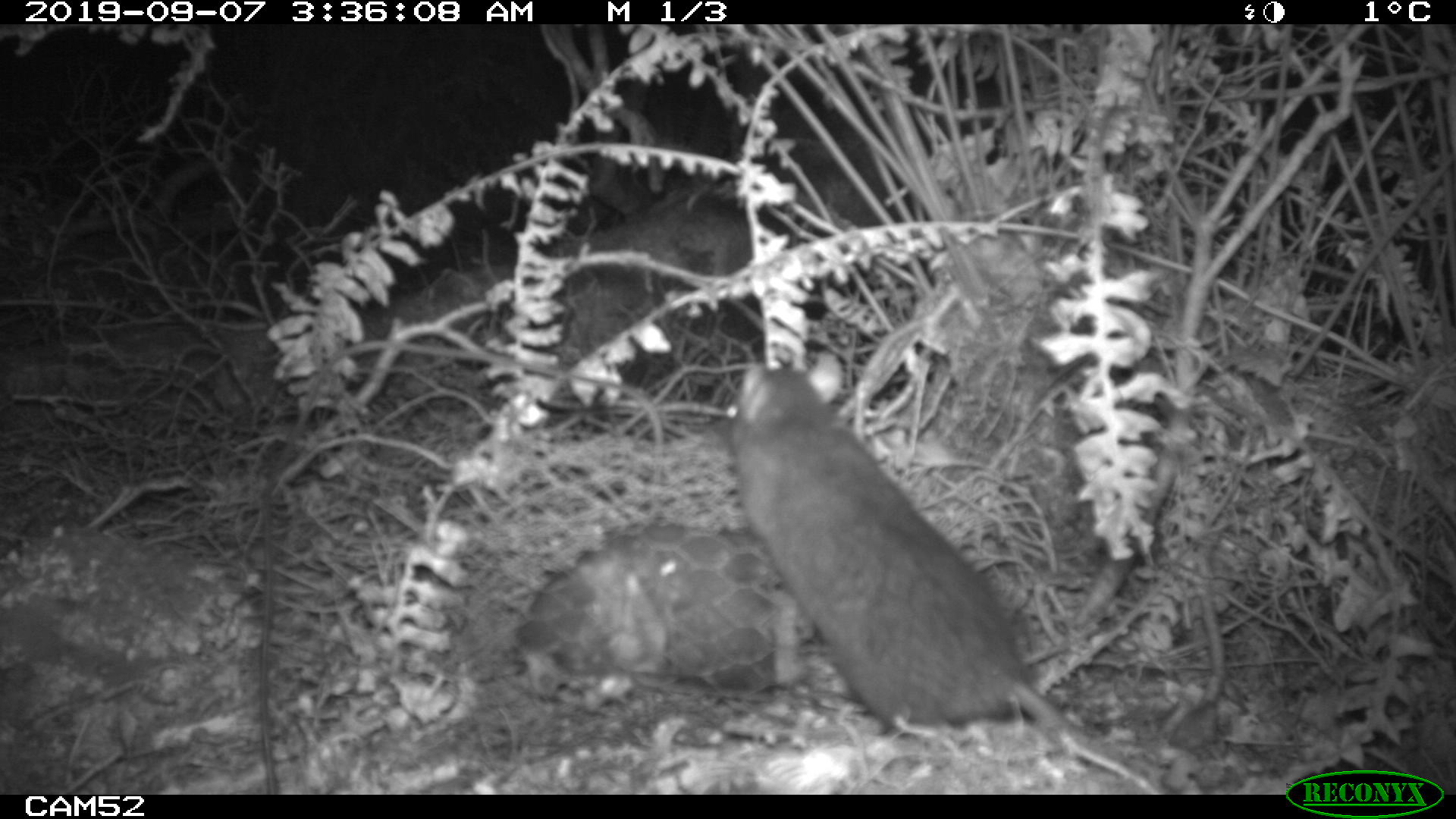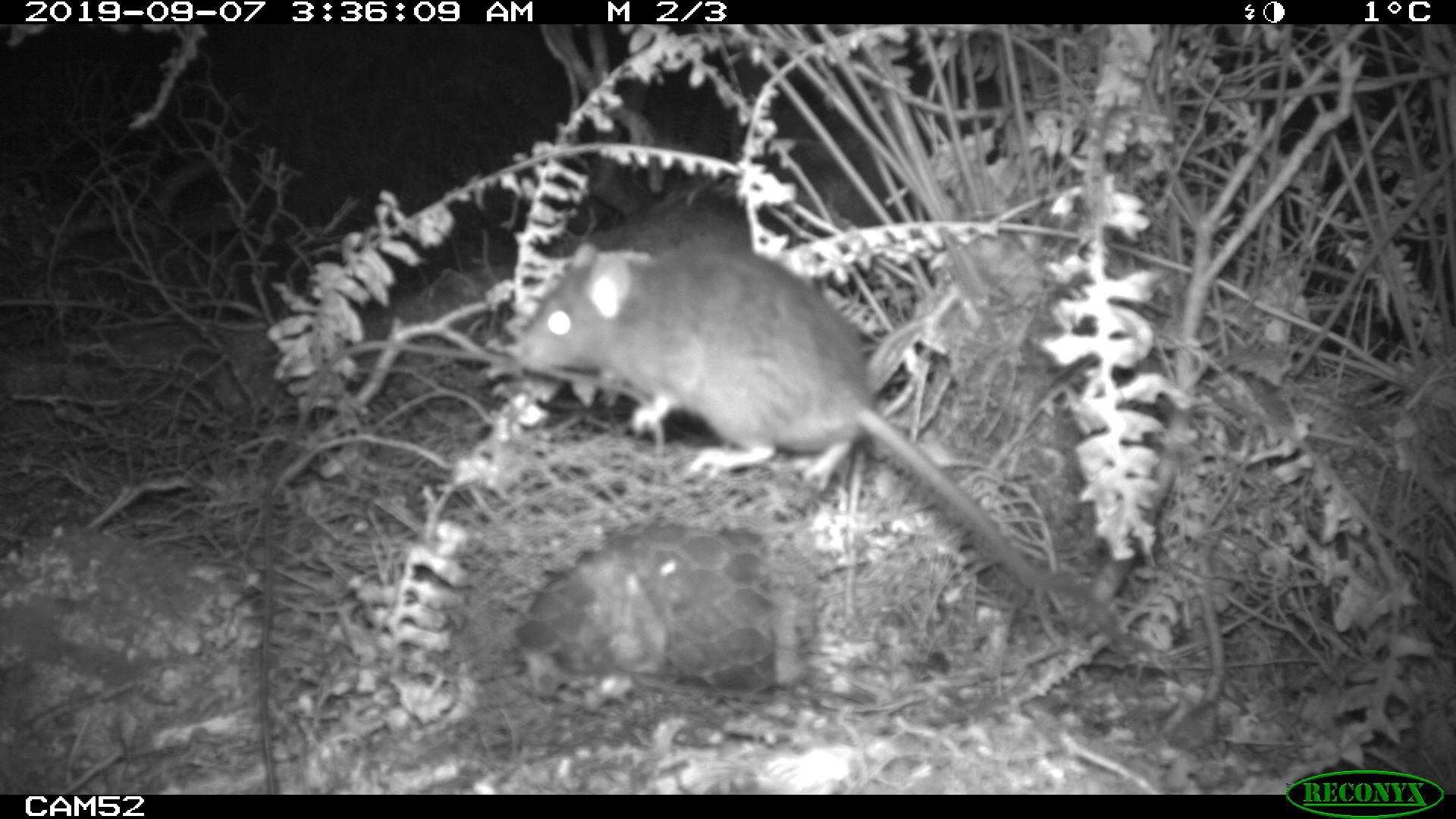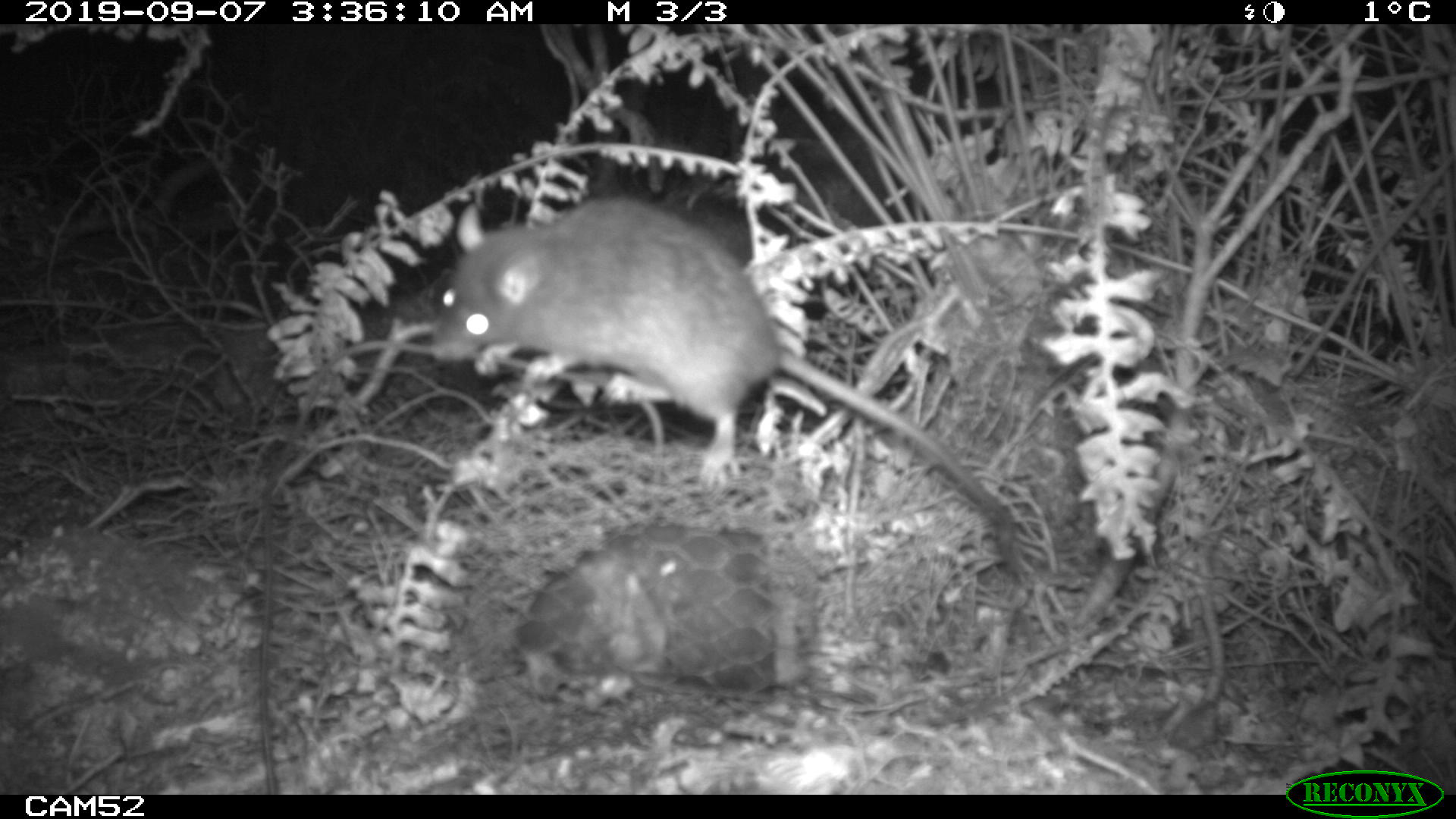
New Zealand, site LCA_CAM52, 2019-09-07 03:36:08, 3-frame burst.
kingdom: Animalia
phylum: Chordata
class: Mammalia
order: Rodentia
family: Muridae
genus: Rattus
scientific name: Rattus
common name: rat